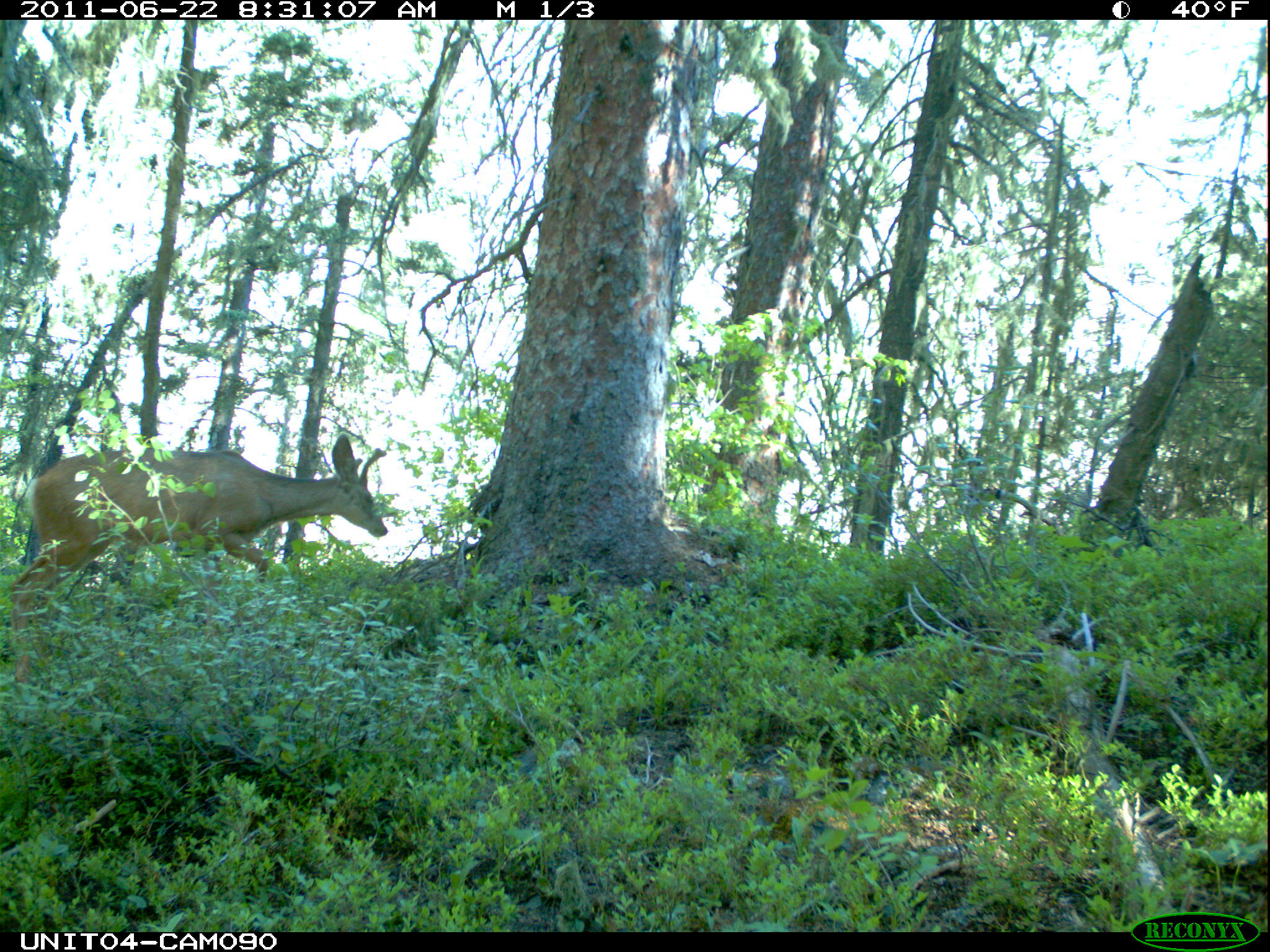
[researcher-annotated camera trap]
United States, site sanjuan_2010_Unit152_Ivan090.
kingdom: Animalia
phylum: Chordata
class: Mammalia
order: Artiodactyla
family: Cervidae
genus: Odocoileus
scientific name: Odocoileus hemionus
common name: mule deer